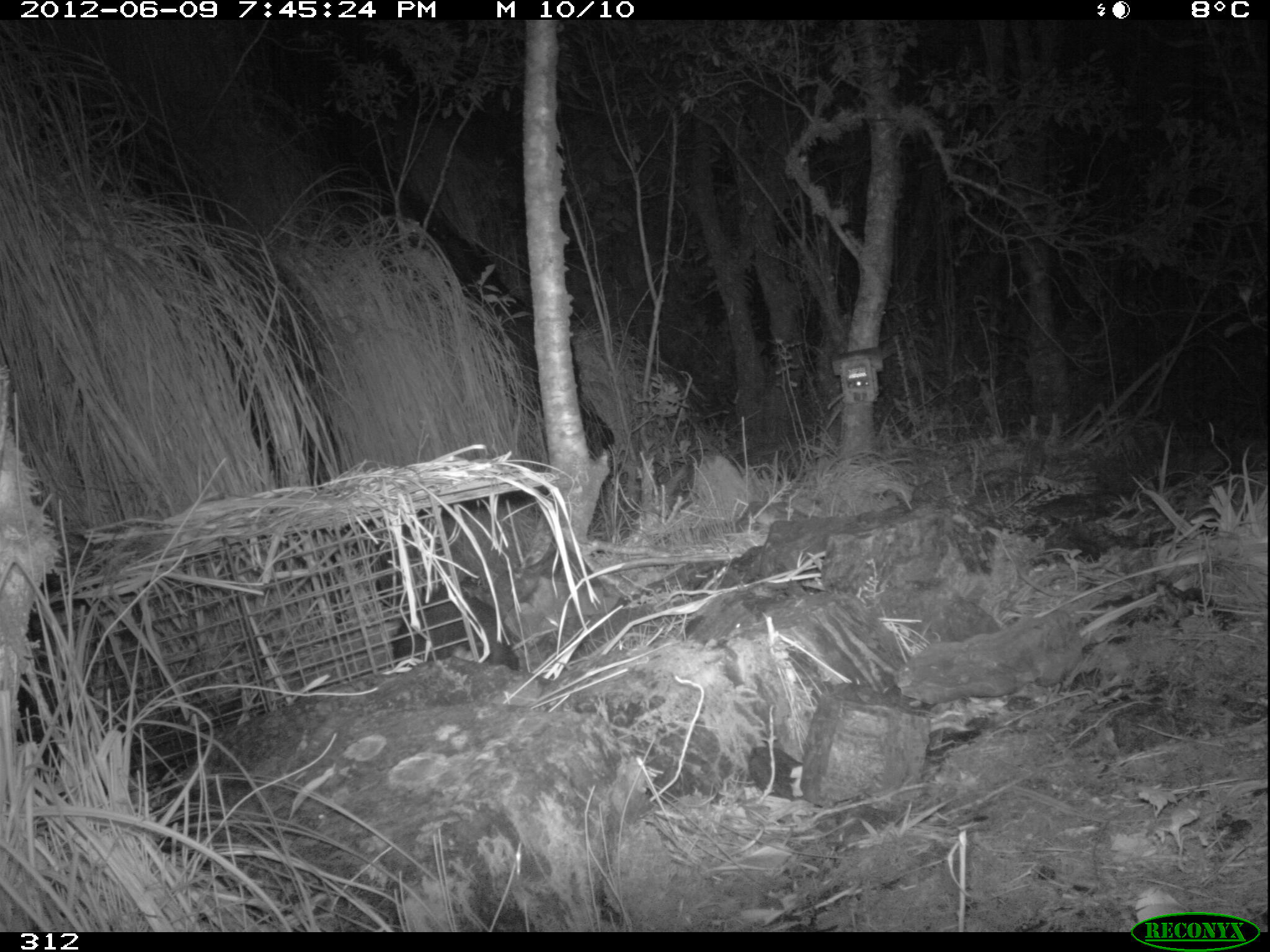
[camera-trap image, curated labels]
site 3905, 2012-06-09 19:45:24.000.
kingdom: Animalia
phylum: Chordata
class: Mammalia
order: Didelphimorphia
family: Didelphidae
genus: Didelphis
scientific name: Didelphis pernigra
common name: andean white-eared opossum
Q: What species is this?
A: Didelphis pernigra (andean white-eared opossum).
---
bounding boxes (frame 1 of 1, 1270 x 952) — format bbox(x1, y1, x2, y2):
didelphis pernigra: bbox(390, 586, 519, 669)